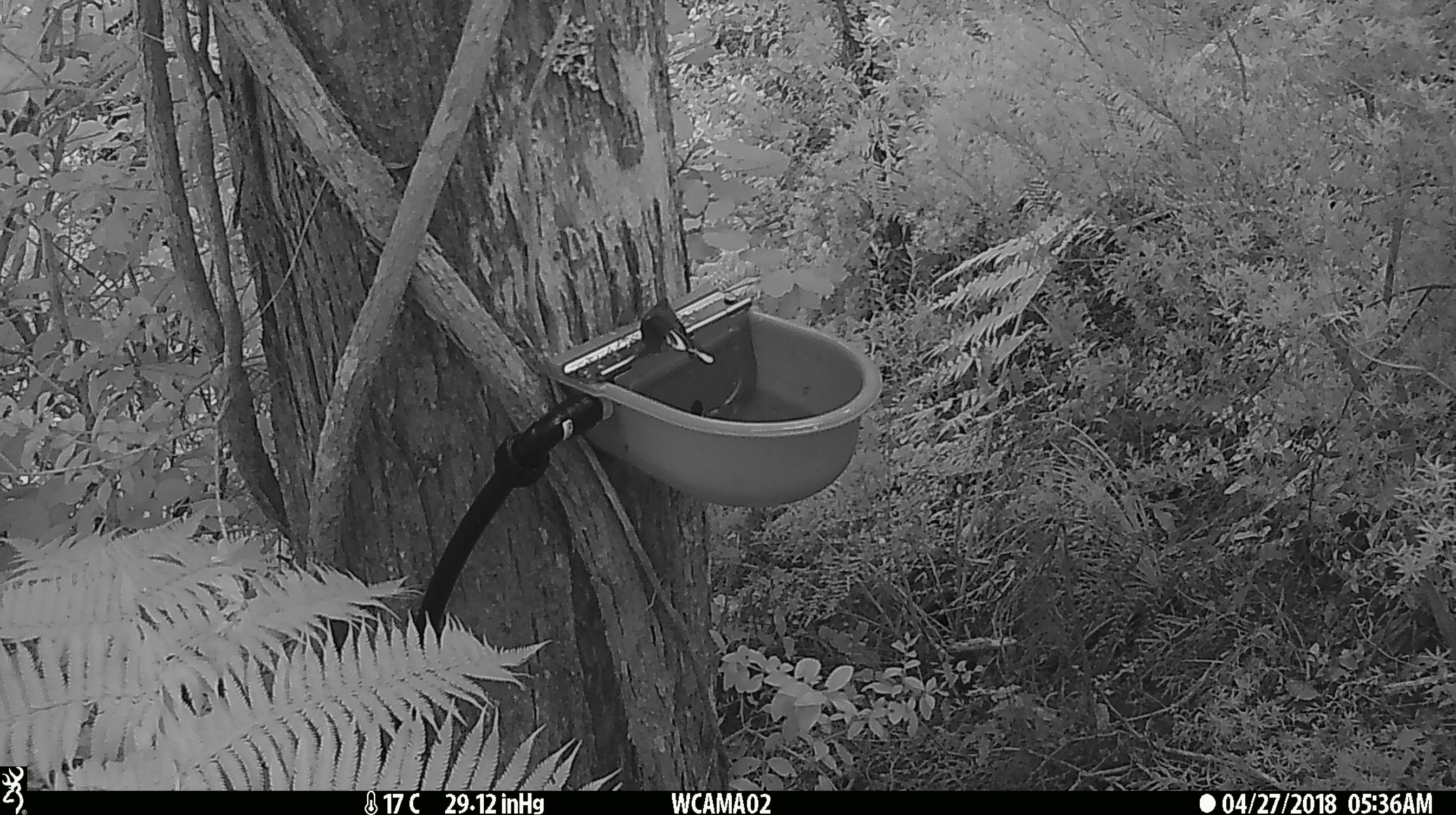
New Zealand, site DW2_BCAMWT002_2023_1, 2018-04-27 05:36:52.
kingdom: Animalia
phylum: Chordata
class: Aves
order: Passeriformes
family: Rhipiduridae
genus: Rhipidura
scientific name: Rhipidura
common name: fantails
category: fantail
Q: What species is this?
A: Fantail (fantails) (Rhipidura).